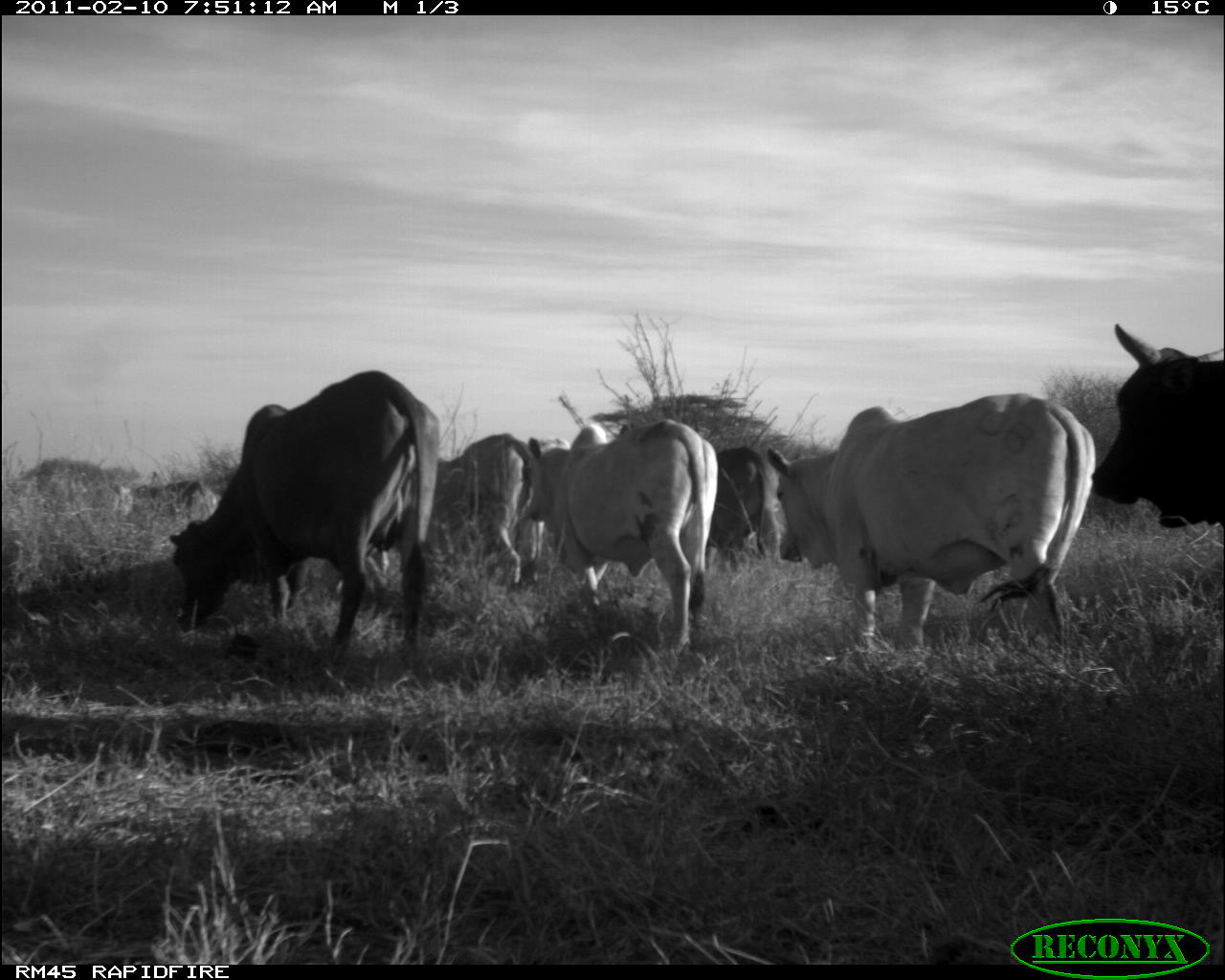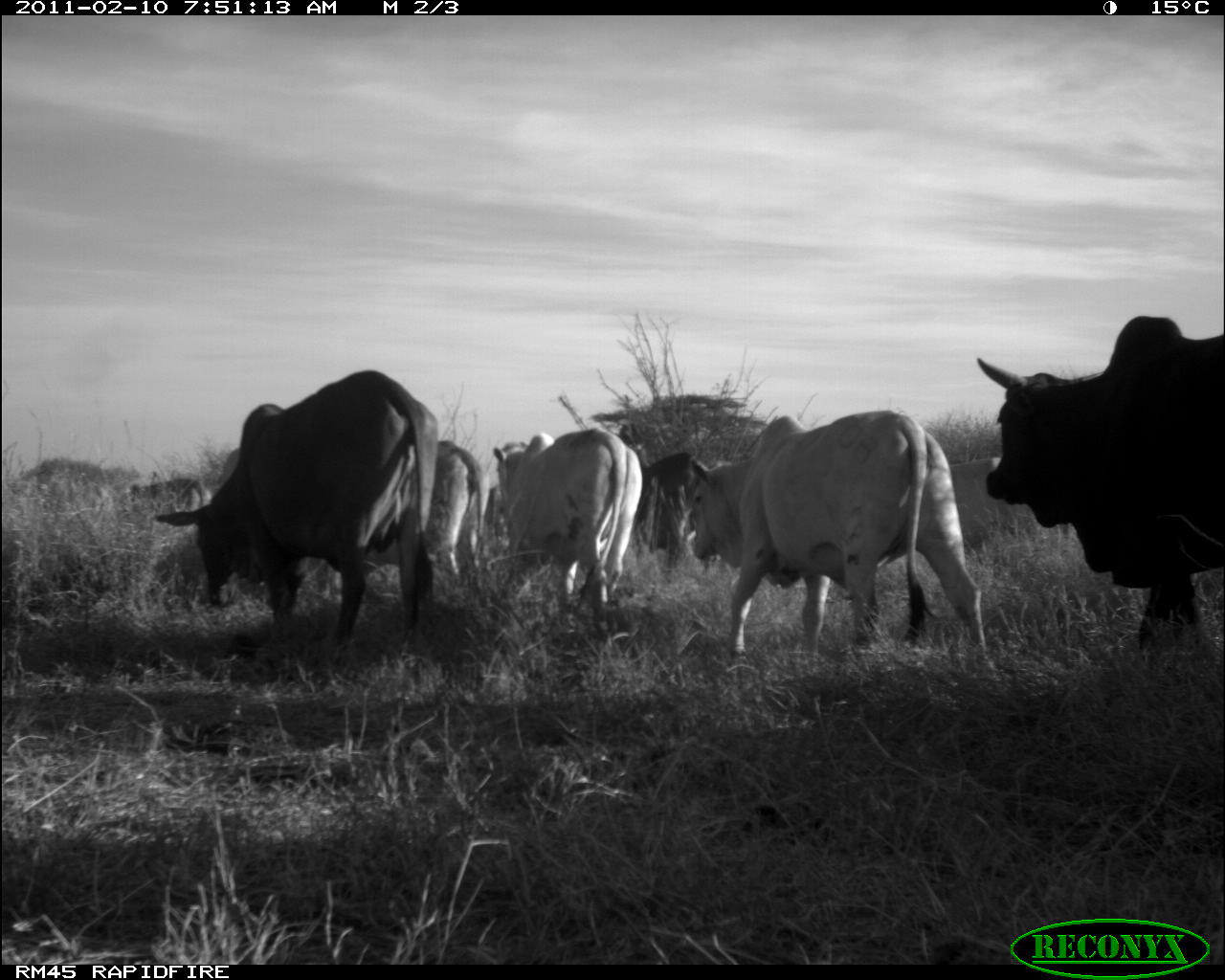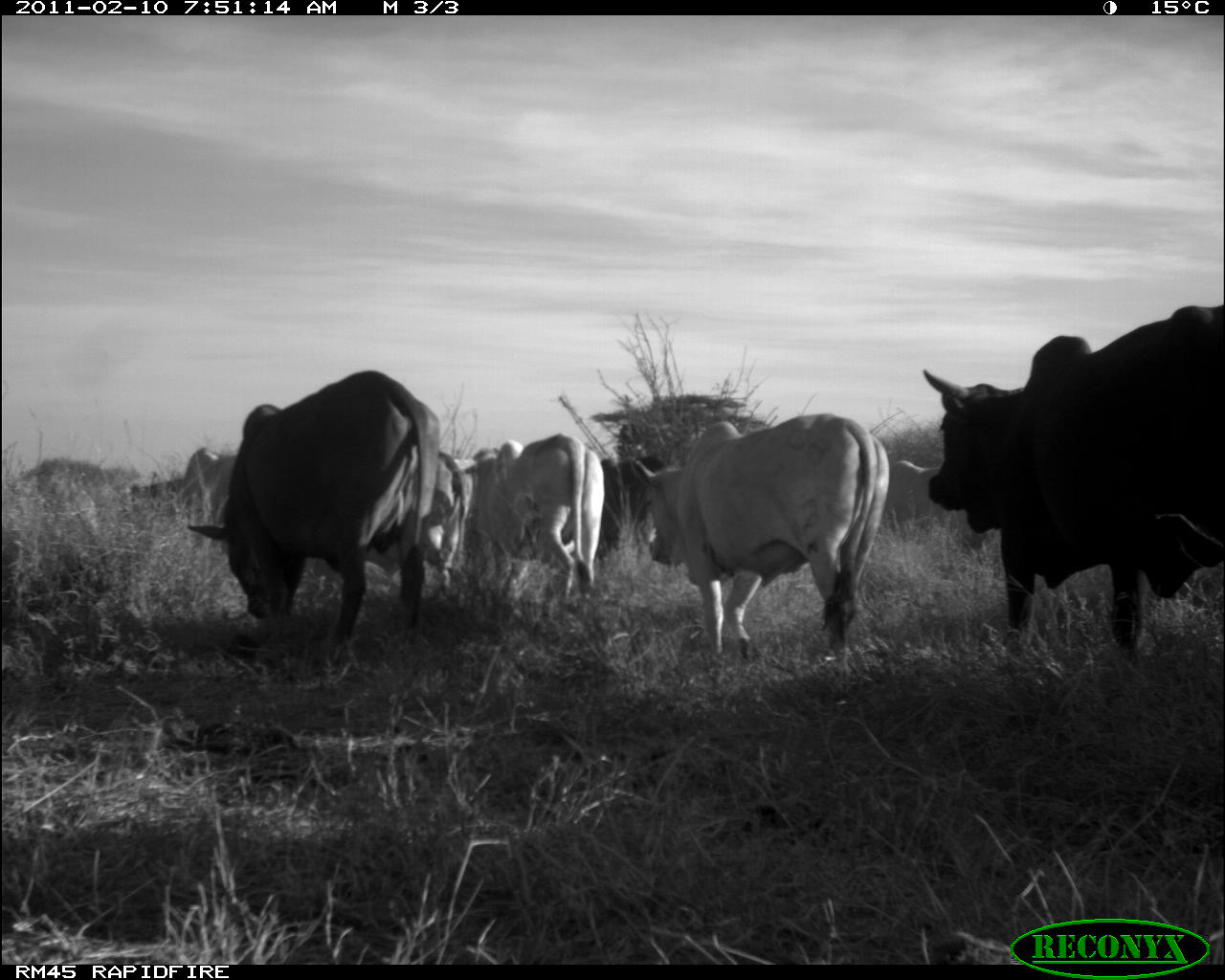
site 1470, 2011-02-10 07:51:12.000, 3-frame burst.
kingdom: Animalia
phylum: Chordata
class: Mammalia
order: Artiodactyla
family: Bovidae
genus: Bos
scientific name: Bos taurus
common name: domestic cattle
Bos taurus (domestic cattle), count 10.